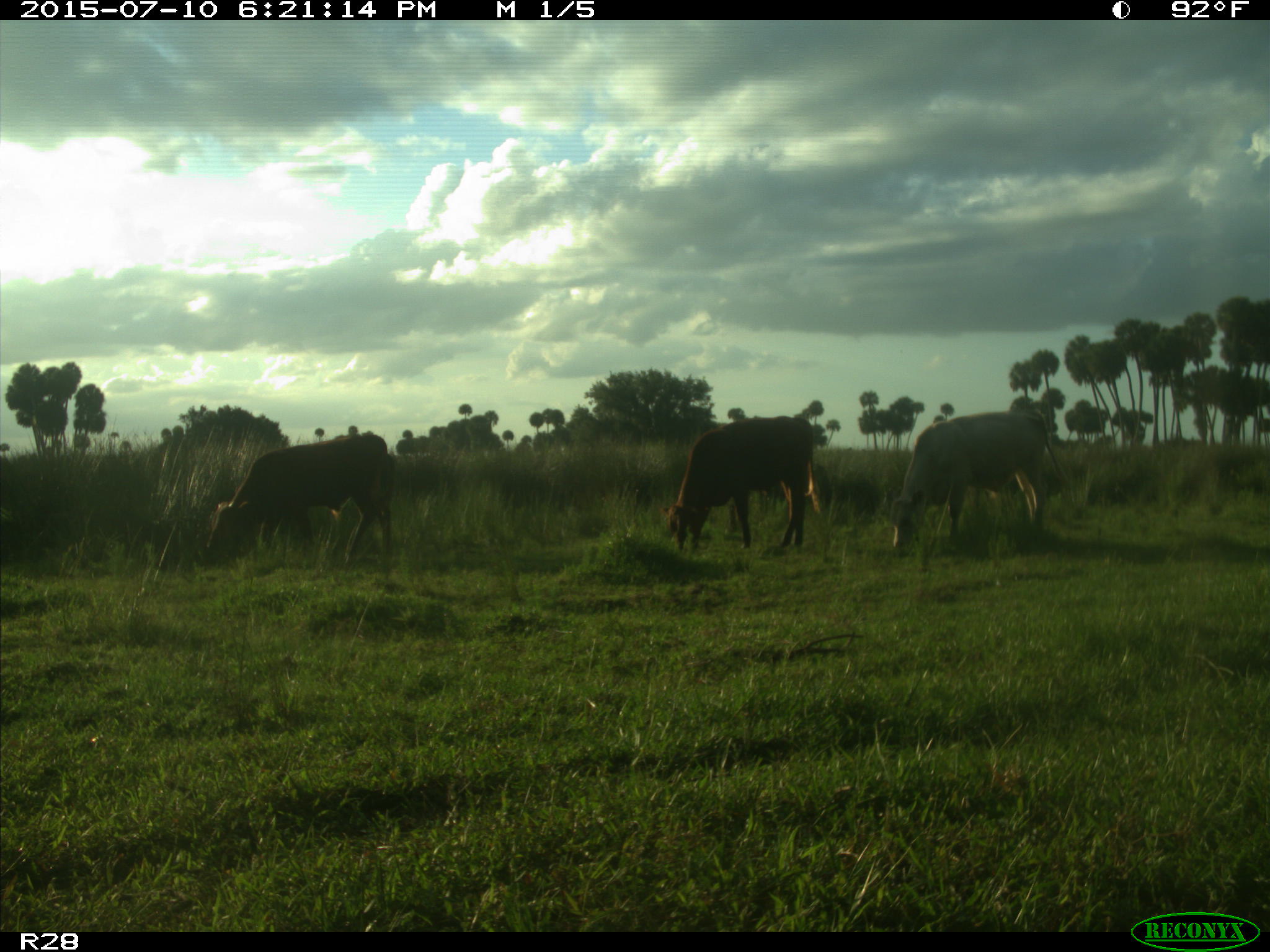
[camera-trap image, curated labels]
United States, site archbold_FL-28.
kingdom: Animalia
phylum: Chordata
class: Mammalia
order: Artiodactyla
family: Bovidae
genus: Bos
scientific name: Bos taurus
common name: domestic cow